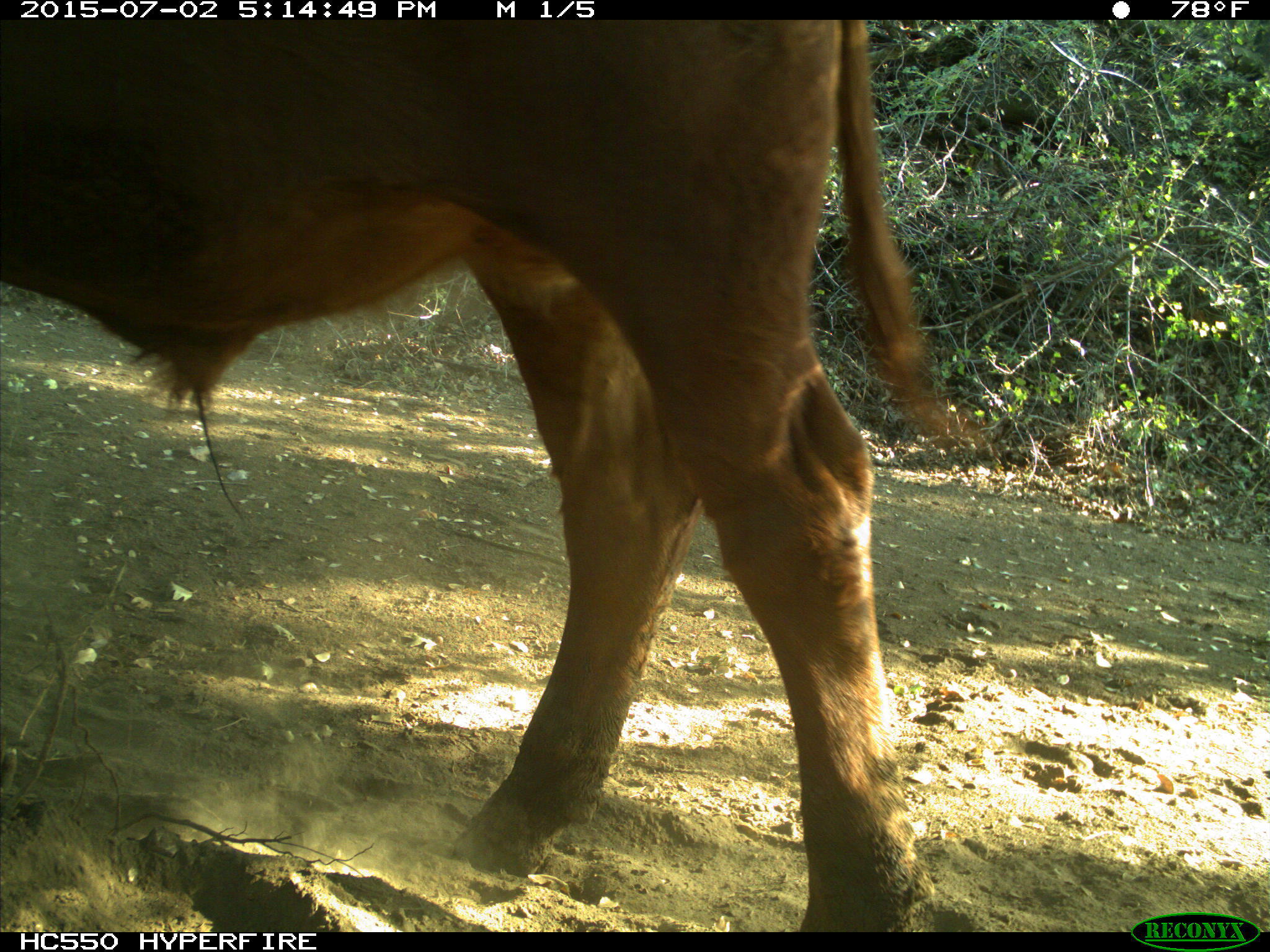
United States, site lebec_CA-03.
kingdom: Animalia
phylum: Chordata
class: Mammalia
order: Artiodactyla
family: Bovidae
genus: Bos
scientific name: Bos taurus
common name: domestic cow